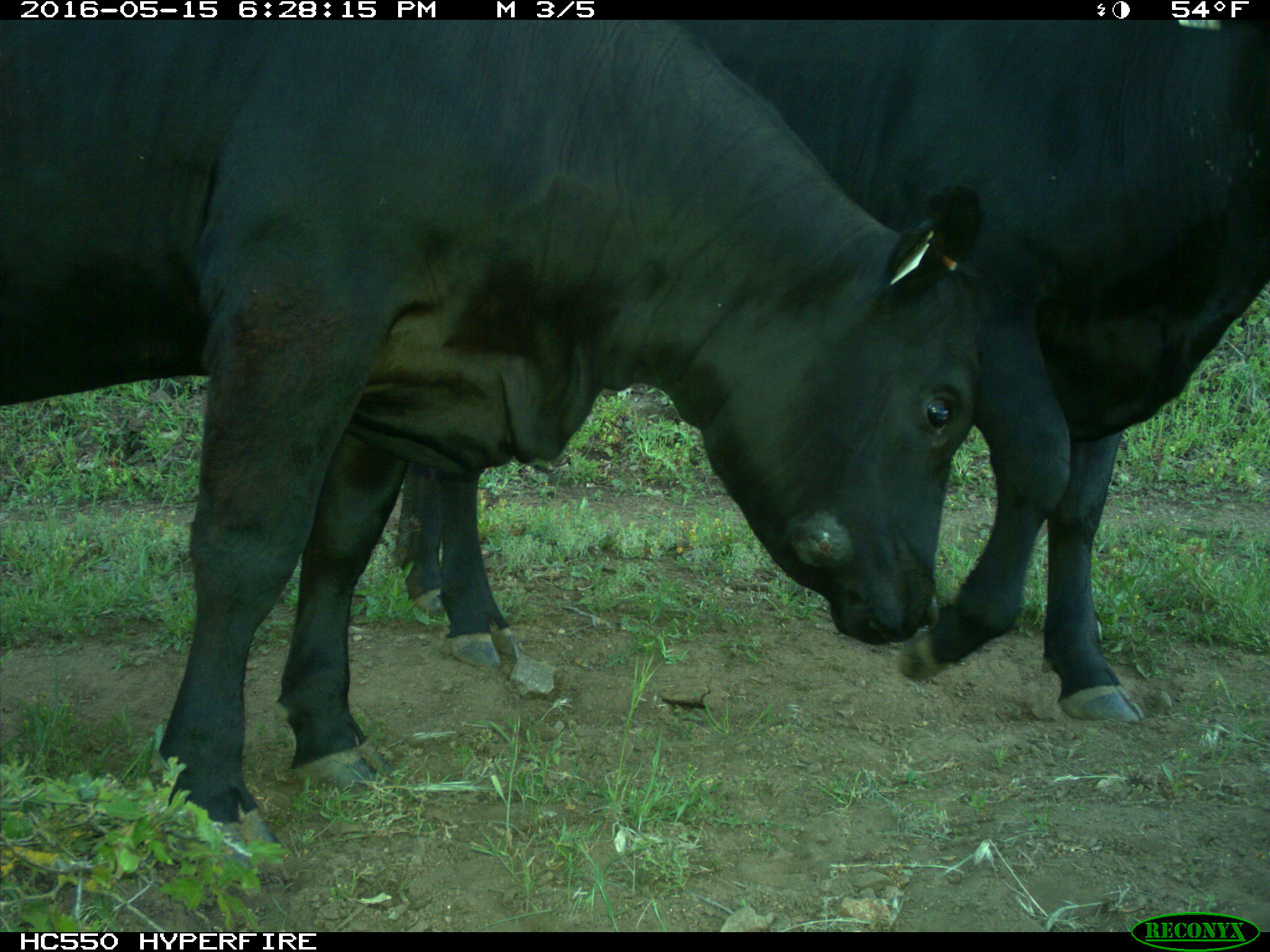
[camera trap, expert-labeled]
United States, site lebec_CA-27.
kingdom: Animalia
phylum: Chordata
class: Mammalia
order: Artiodactyla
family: Bovidae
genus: Bos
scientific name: Bos taurus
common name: domestic cow